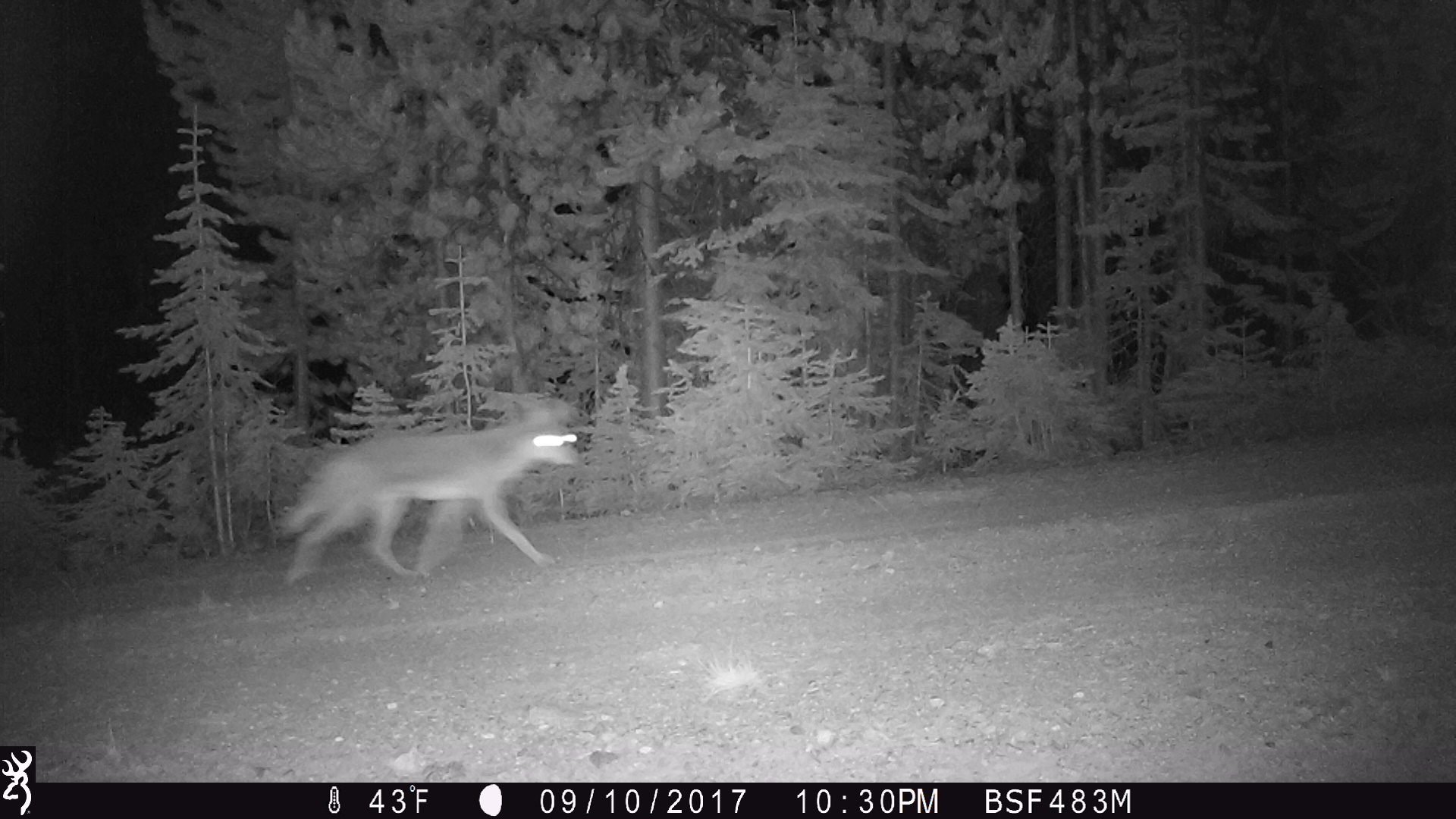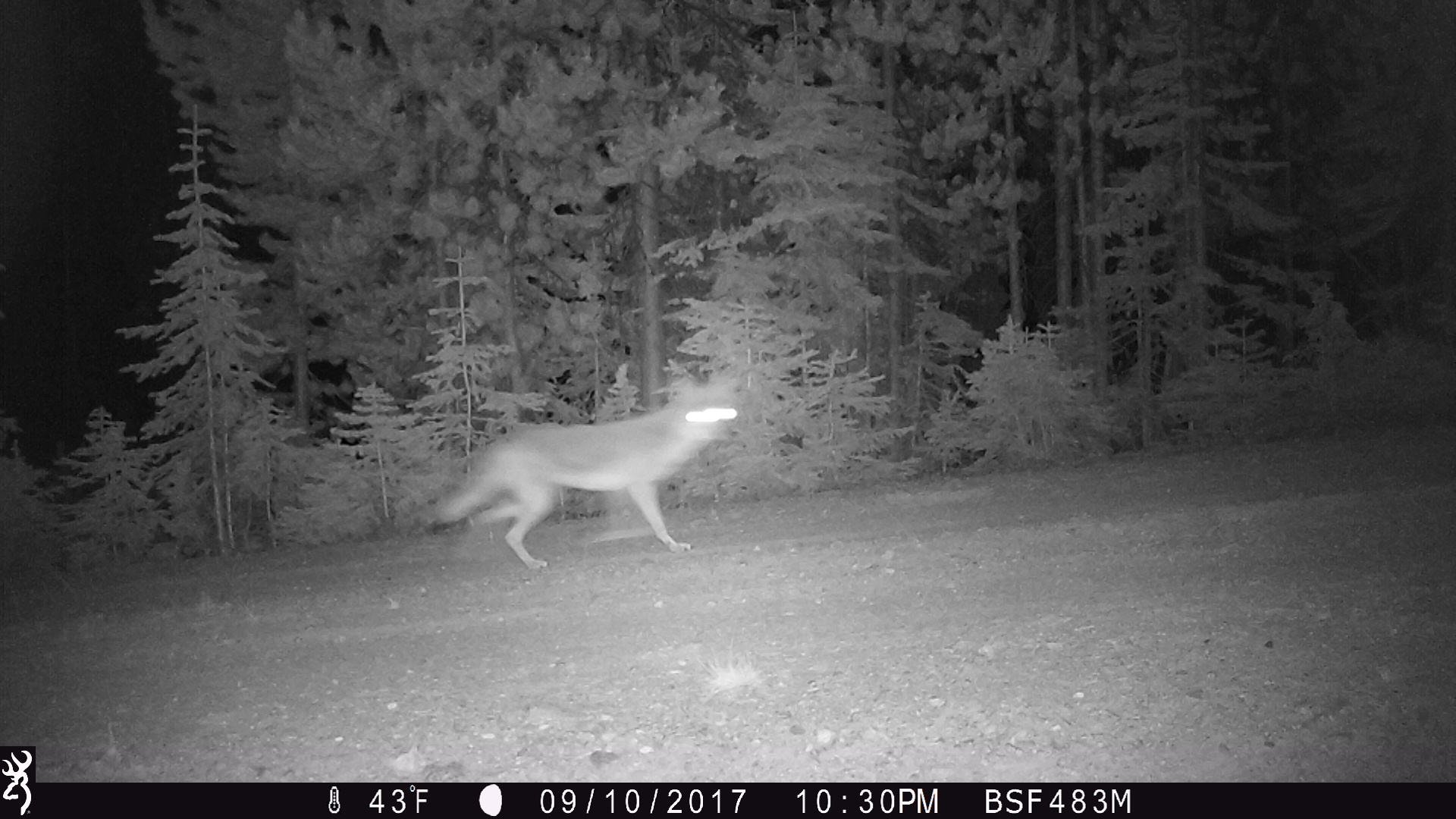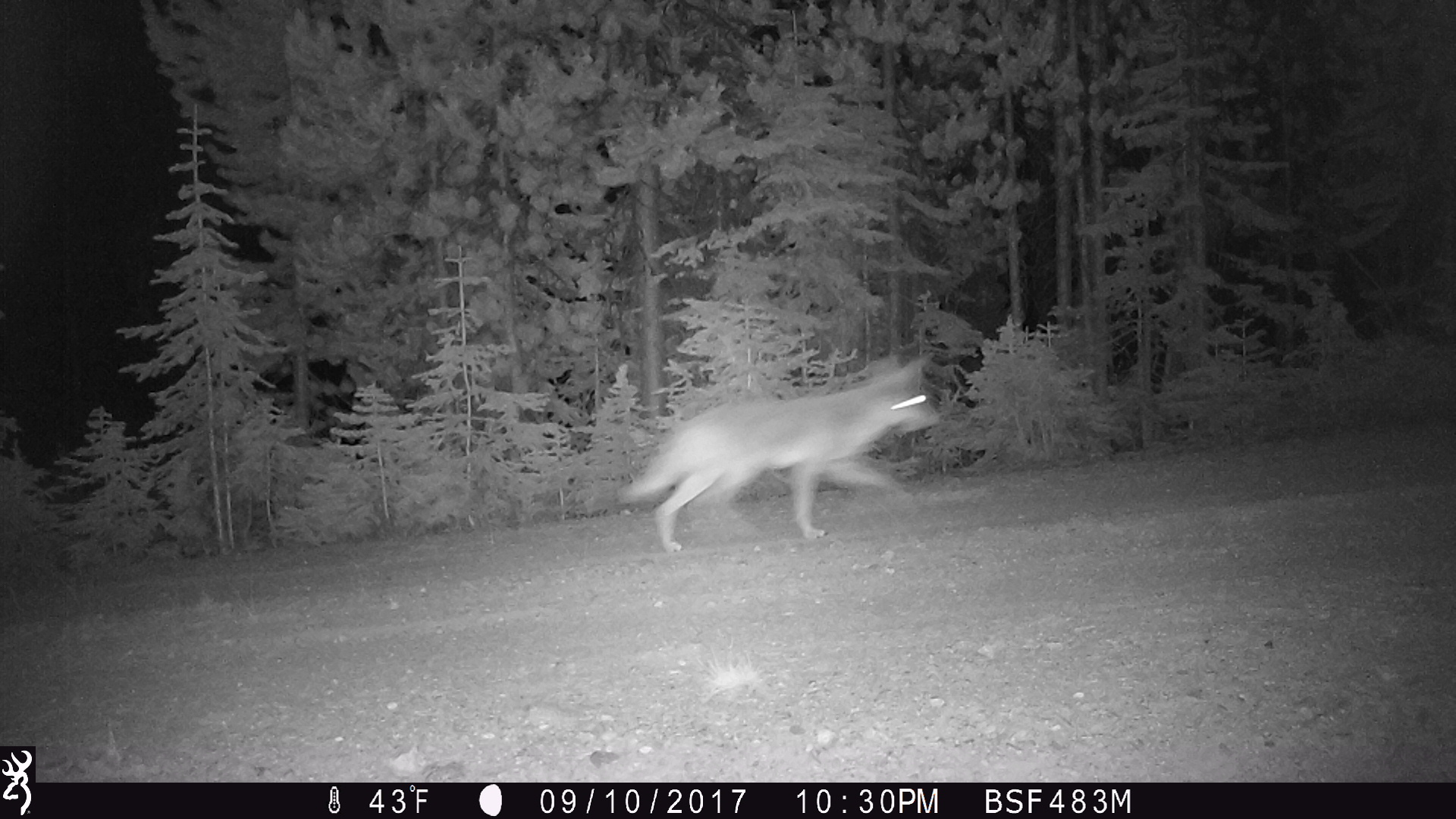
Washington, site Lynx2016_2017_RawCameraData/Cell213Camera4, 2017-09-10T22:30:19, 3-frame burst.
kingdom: Animalia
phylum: Chordata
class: Mammalia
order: Carnivora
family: Canidae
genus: Canis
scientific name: Canis latrans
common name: coyote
Canis latrans (coyote). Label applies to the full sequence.